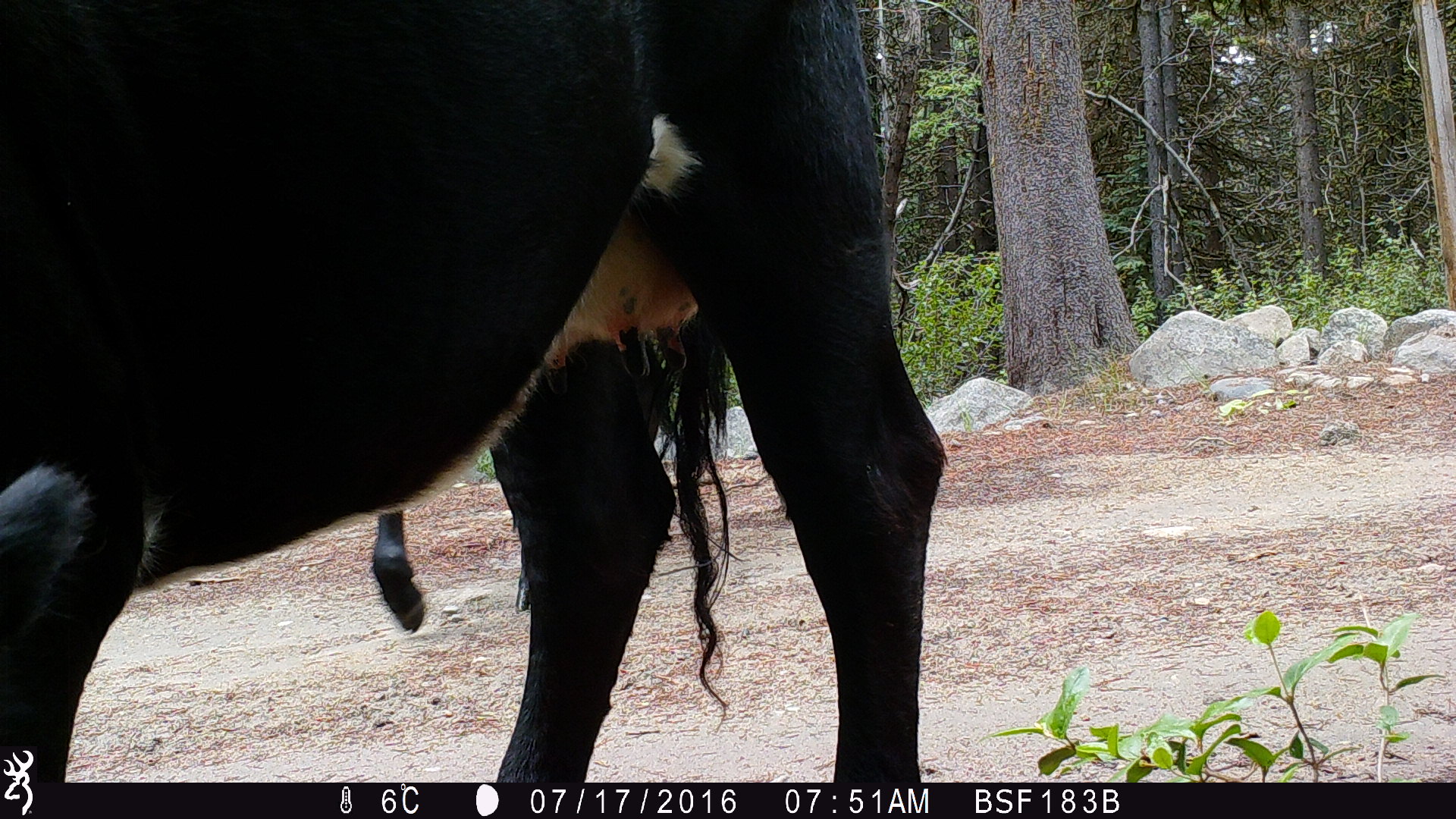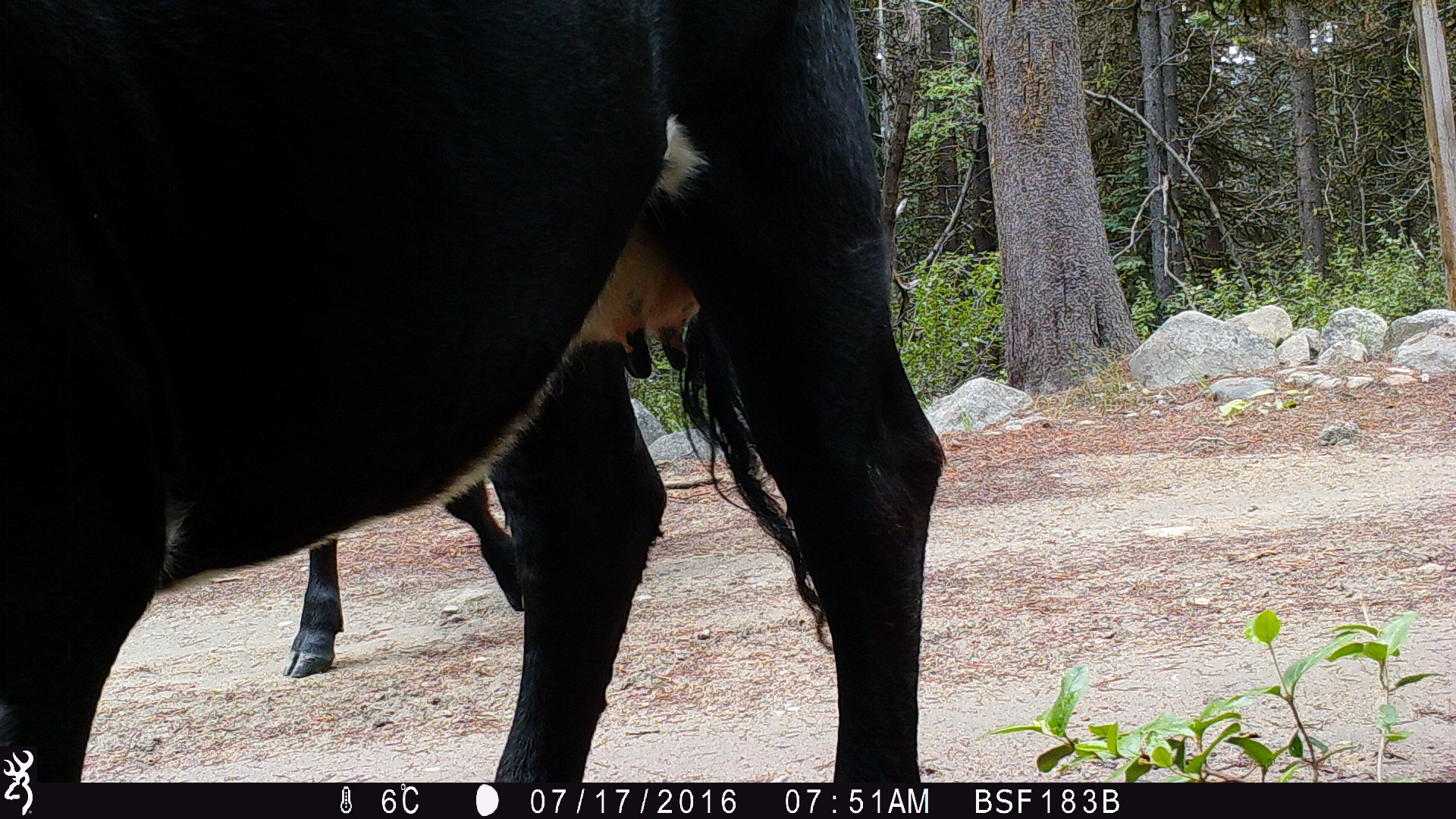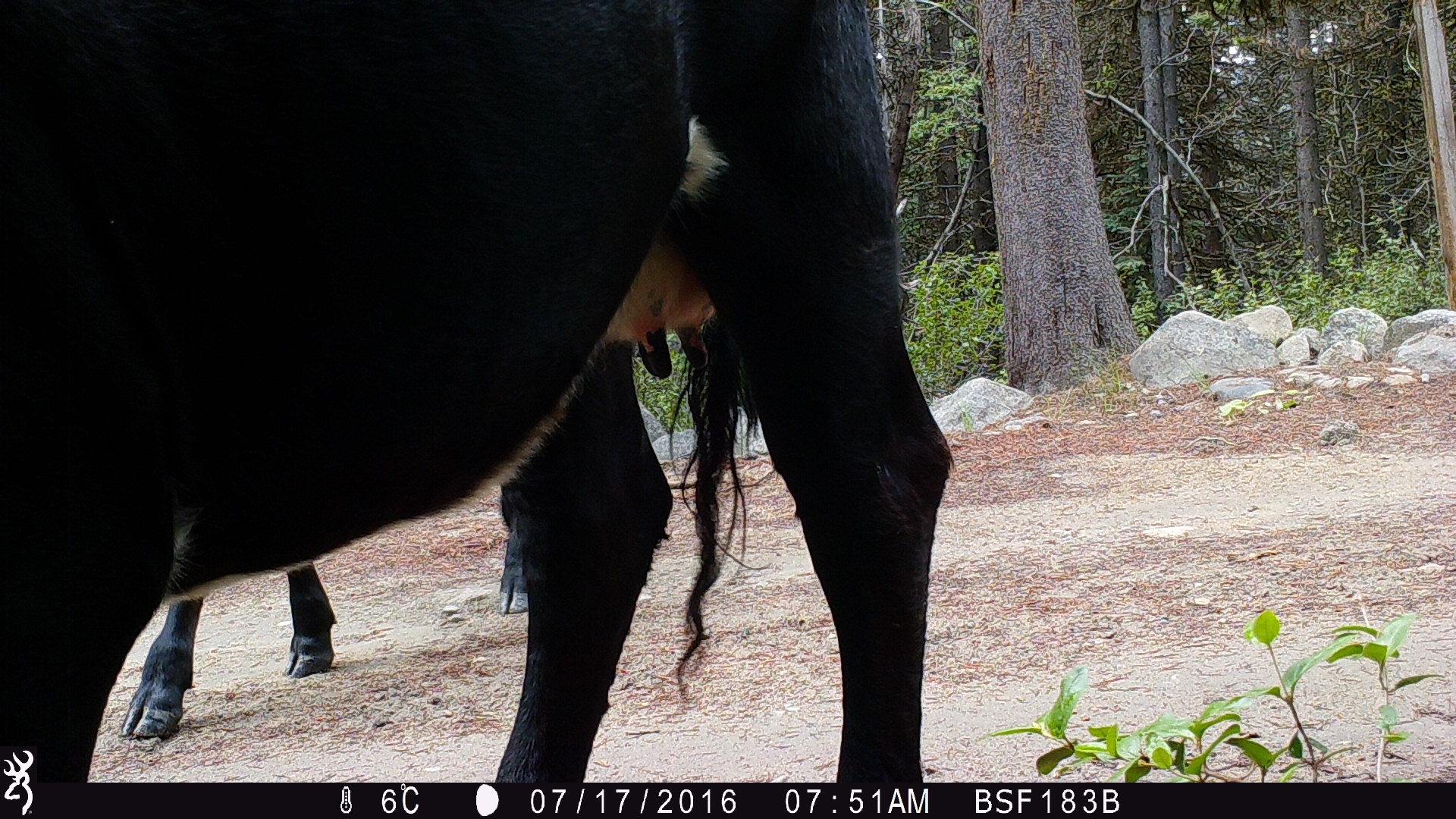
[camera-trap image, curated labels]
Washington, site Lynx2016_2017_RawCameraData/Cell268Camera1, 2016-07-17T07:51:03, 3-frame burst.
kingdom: Animalia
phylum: Chordata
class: Mammalia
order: Artiodactyla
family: Bovidae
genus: Bos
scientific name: Bos taurus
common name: domestic cattle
Domestic cattle (Bos taurus). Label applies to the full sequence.